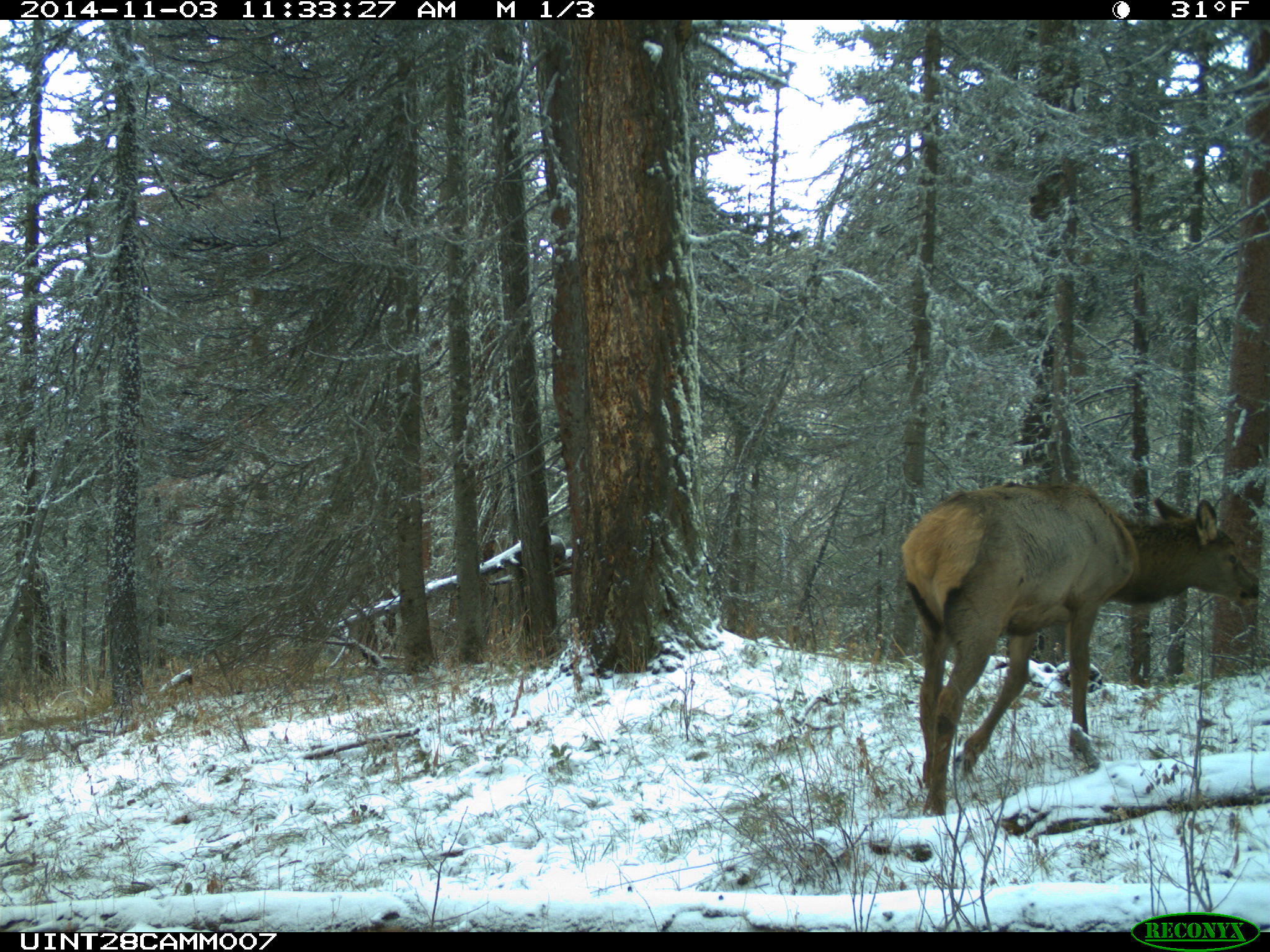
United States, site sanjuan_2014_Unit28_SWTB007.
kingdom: Animalia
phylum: Chordata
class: Mammalia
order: Artiodactyla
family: Cervidae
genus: Cervus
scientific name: Cervus elaphus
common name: red deer